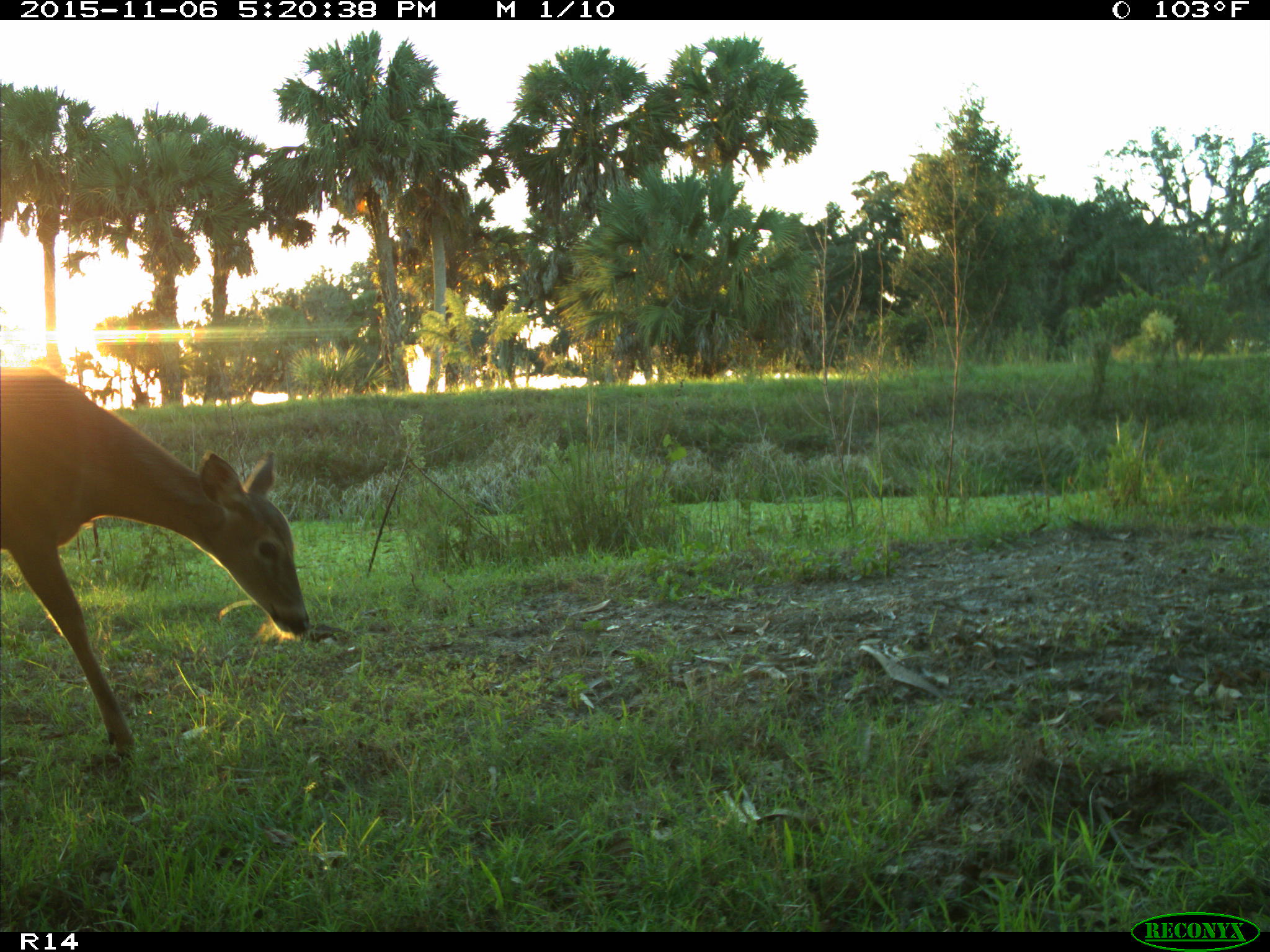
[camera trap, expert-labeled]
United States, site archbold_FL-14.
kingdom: Animalia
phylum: Chordata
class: Mammalia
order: Artiodactyla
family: Cervidae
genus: Odocoileus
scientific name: Odocoileus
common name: deer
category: unidentified deer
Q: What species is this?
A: Unidentified deer (deer) (Odocoileus).